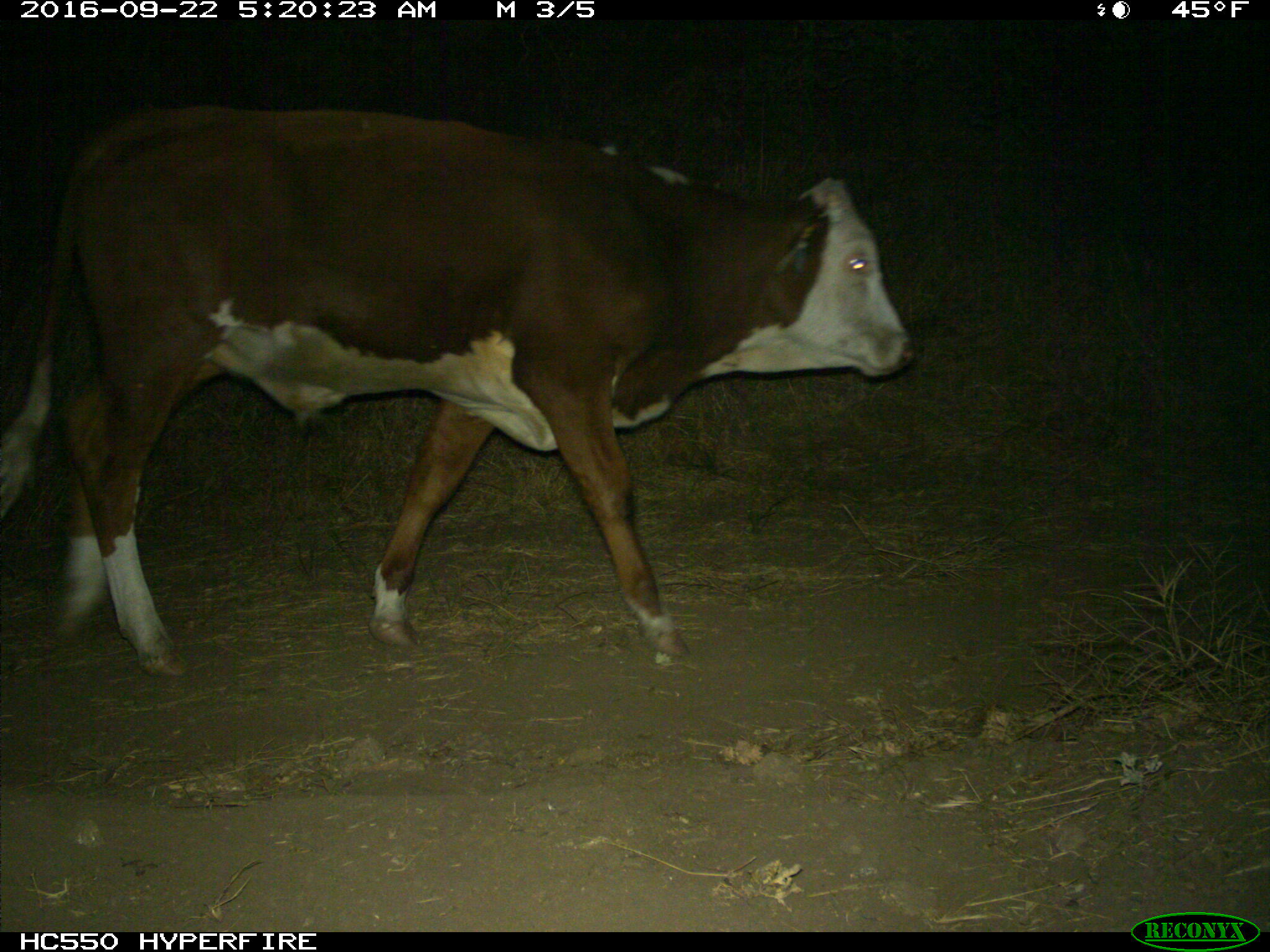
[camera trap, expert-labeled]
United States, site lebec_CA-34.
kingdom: Animalia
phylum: Chordata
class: Mammalia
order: Artiodactyla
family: Bovidae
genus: Bos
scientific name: Bos taurus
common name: domestic cow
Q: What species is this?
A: Bos taurus (domestic cow).